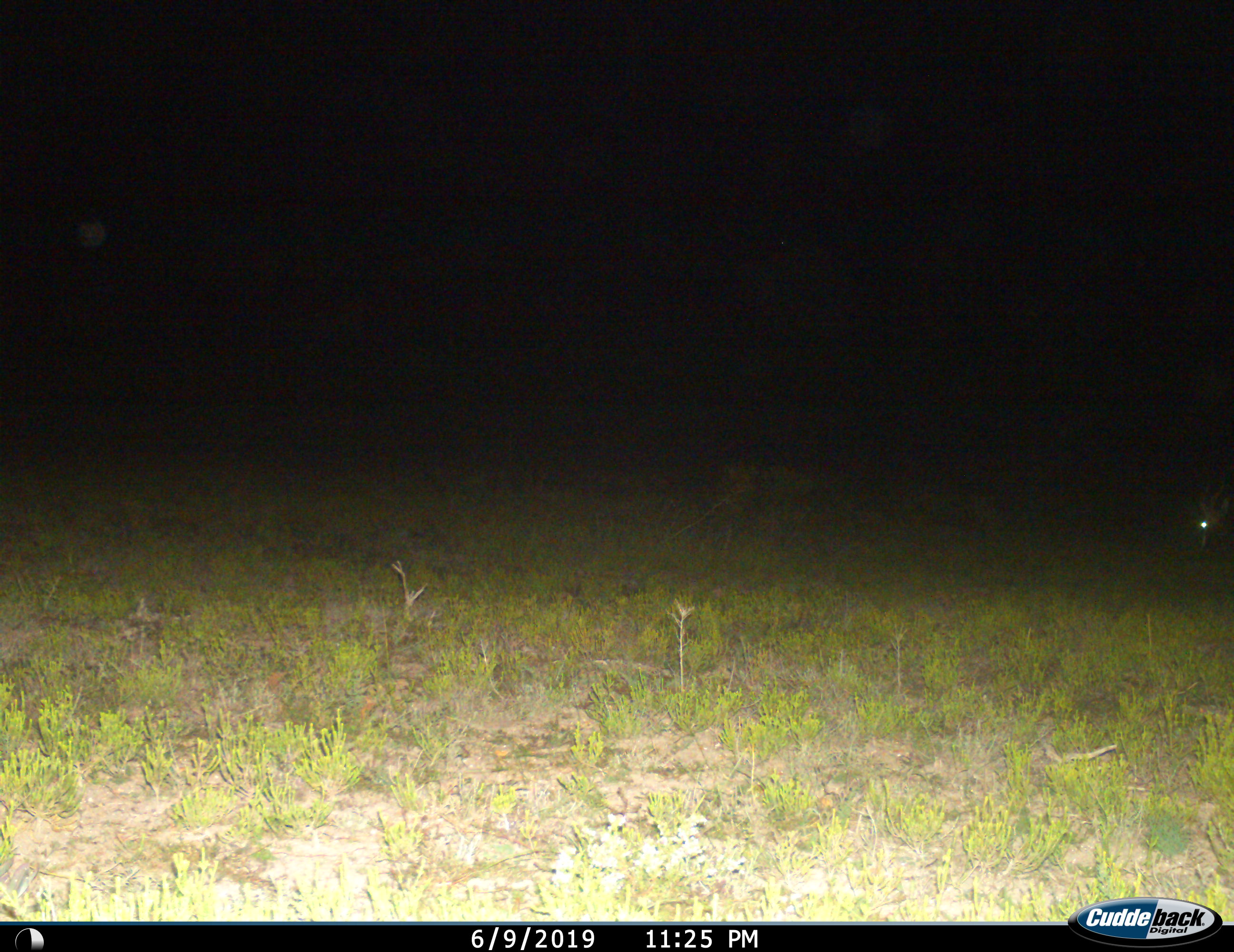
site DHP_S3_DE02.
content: unidentified animal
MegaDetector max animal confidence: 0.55